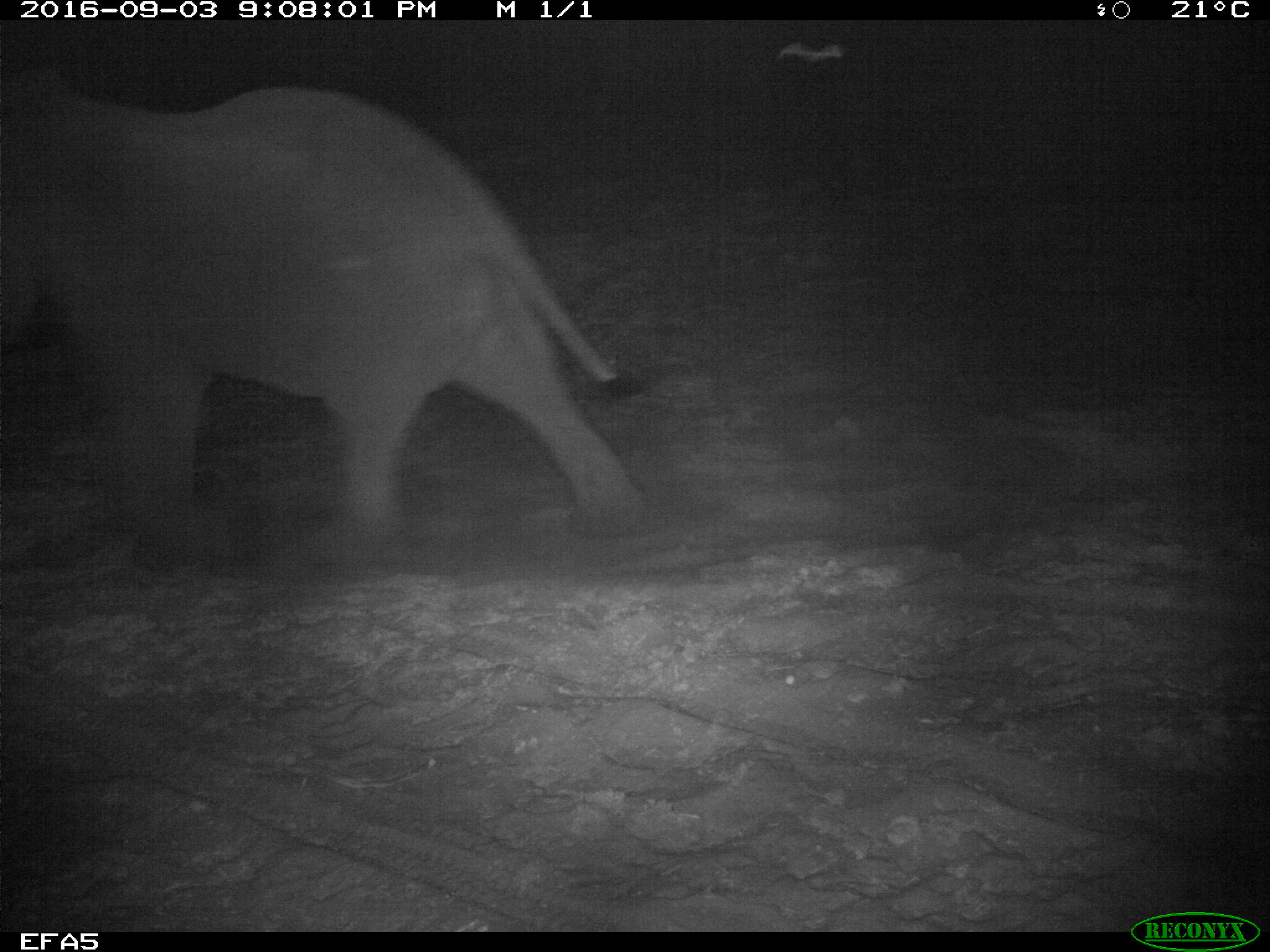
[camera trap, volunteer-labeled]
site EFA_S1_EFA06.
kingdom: Animalia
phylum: Chordata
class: Mammalia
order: Proboscidea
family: Elephantidae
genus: Loxodonta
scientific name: Loxodonta africana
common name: african bush elephant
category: elephant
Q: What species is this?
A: Elephant (african bush elephant) (Loxodonta africana).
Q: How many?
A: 1.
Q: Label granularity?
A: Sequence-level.